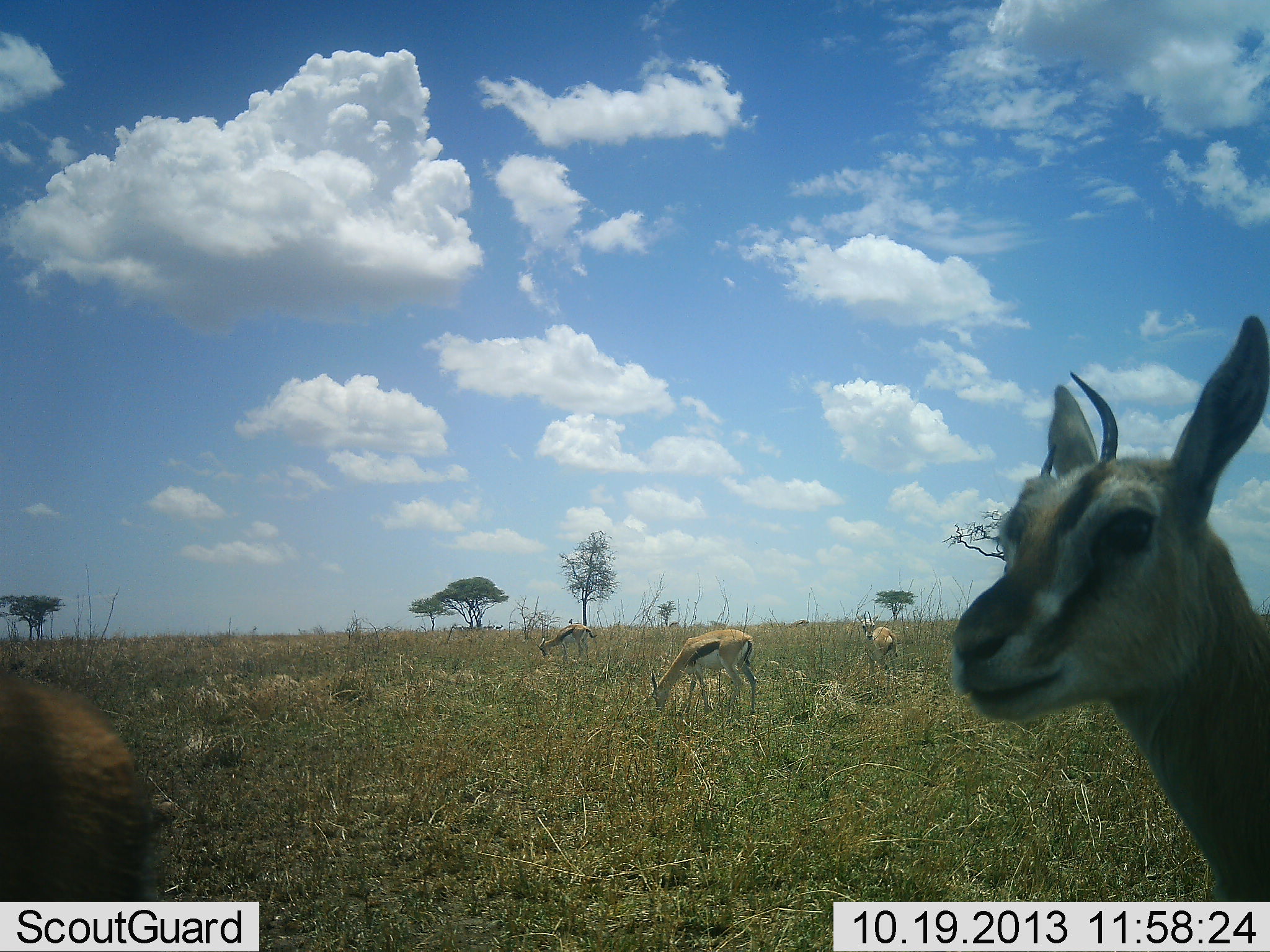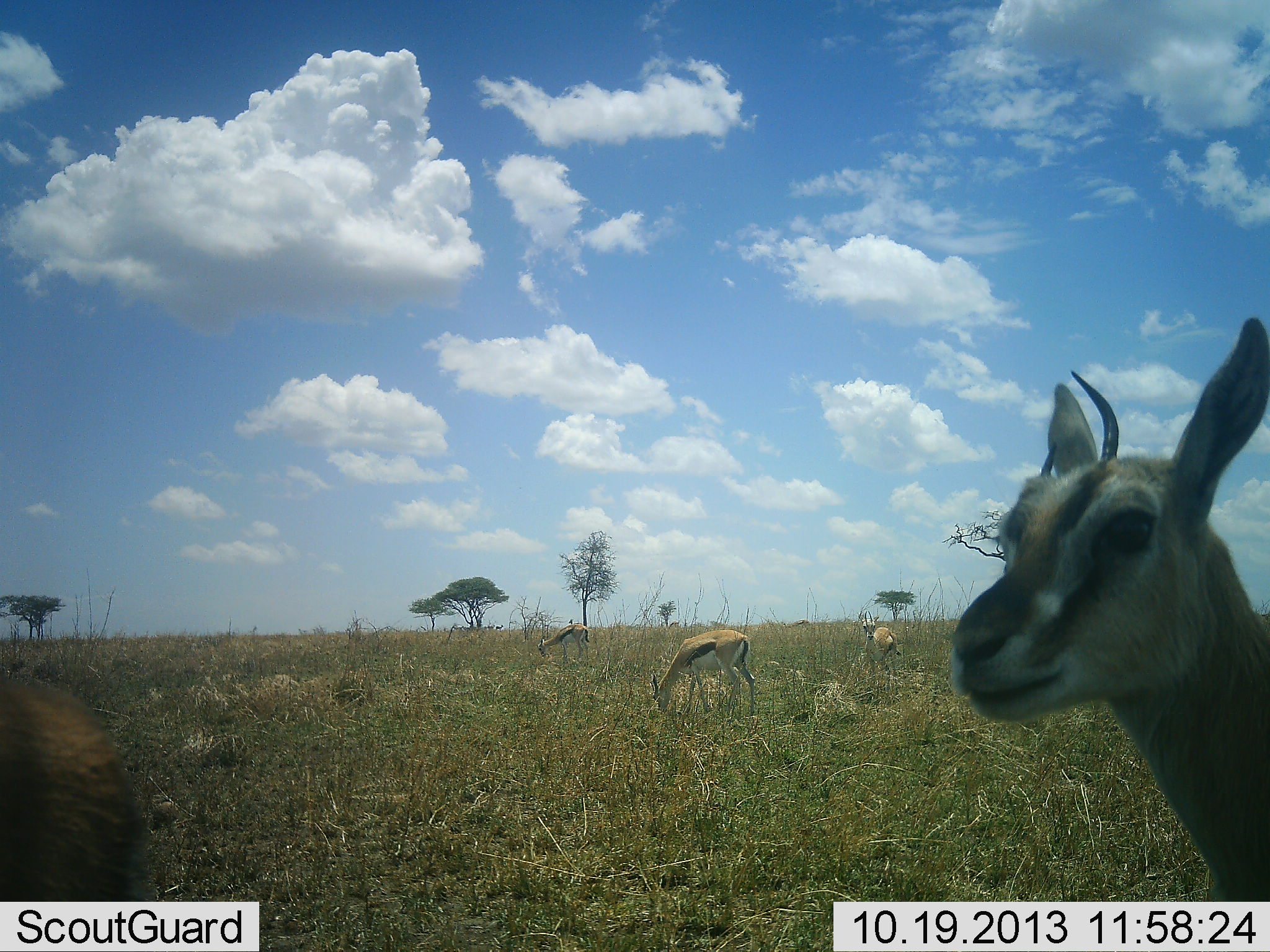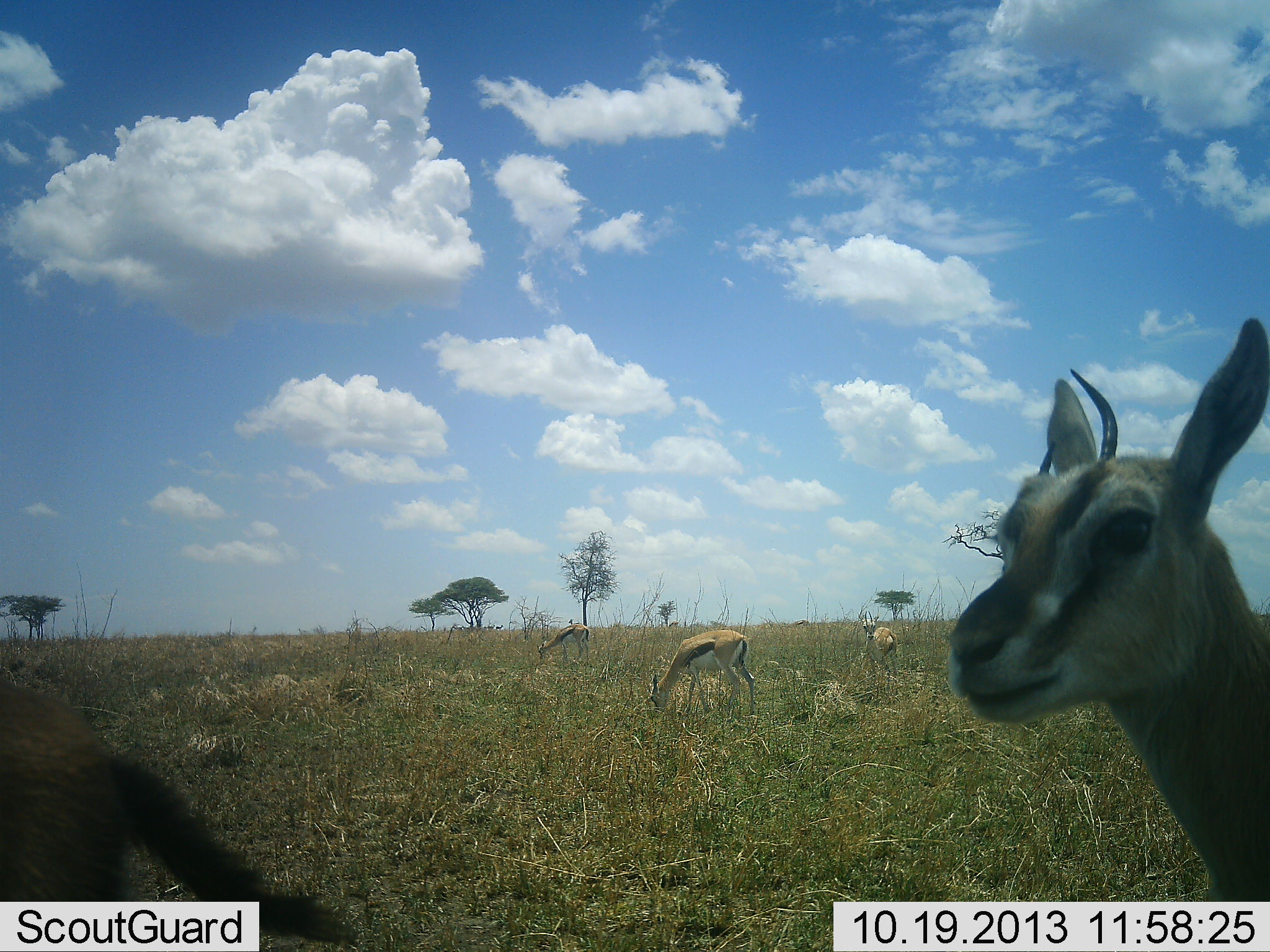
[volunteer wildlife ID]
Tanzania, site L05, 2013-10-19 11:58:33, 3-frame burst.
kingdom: Animalia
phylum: Chordata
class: Mammalia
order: Artiodactyla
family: Bovidae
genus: Eudorcas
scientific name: Eudorcas thomsonii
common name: thomson's gazelle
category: gazellethomsons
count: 5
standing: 80%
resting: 0%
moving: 0%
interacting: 0%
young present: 10%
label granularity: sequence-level